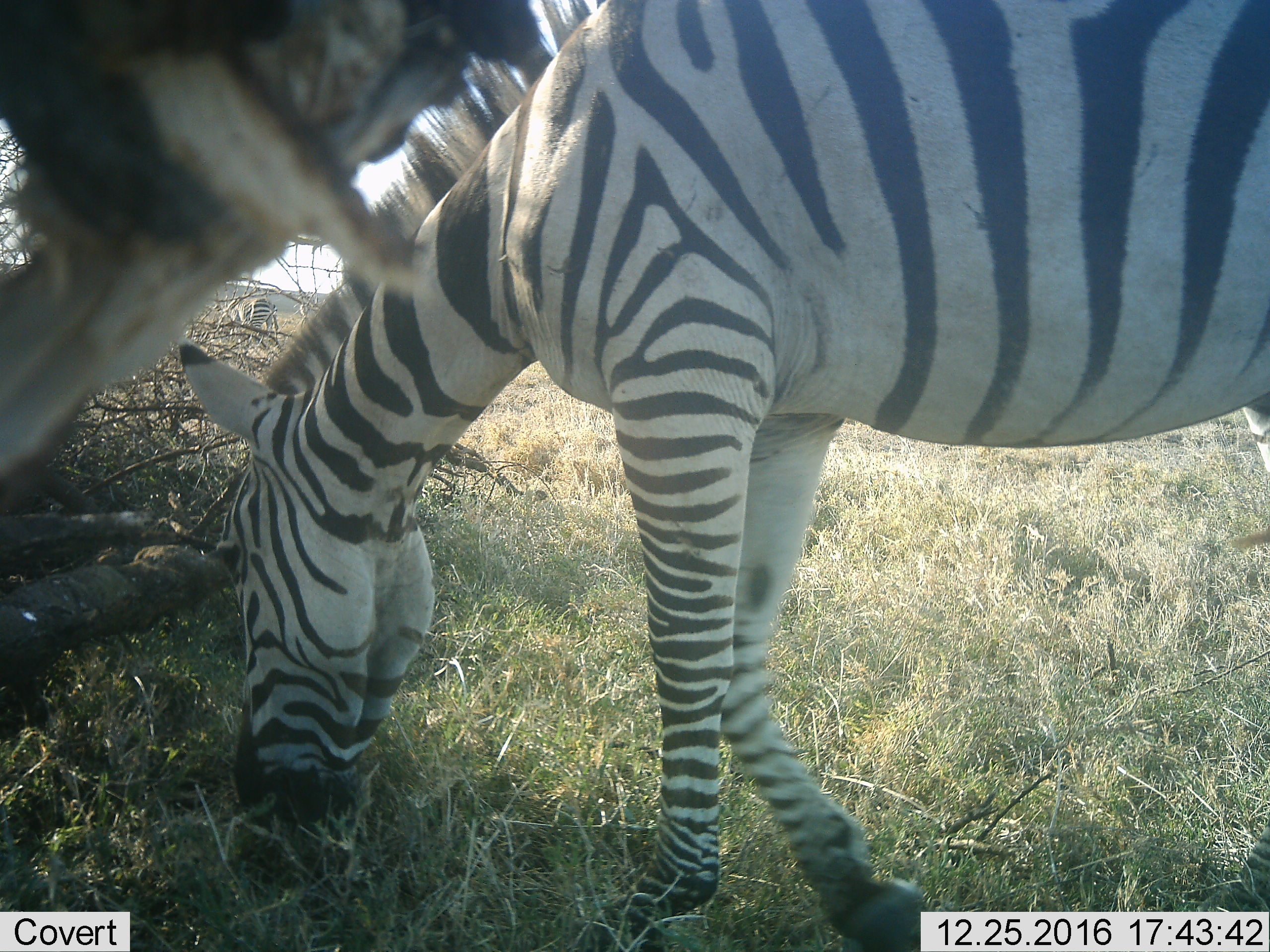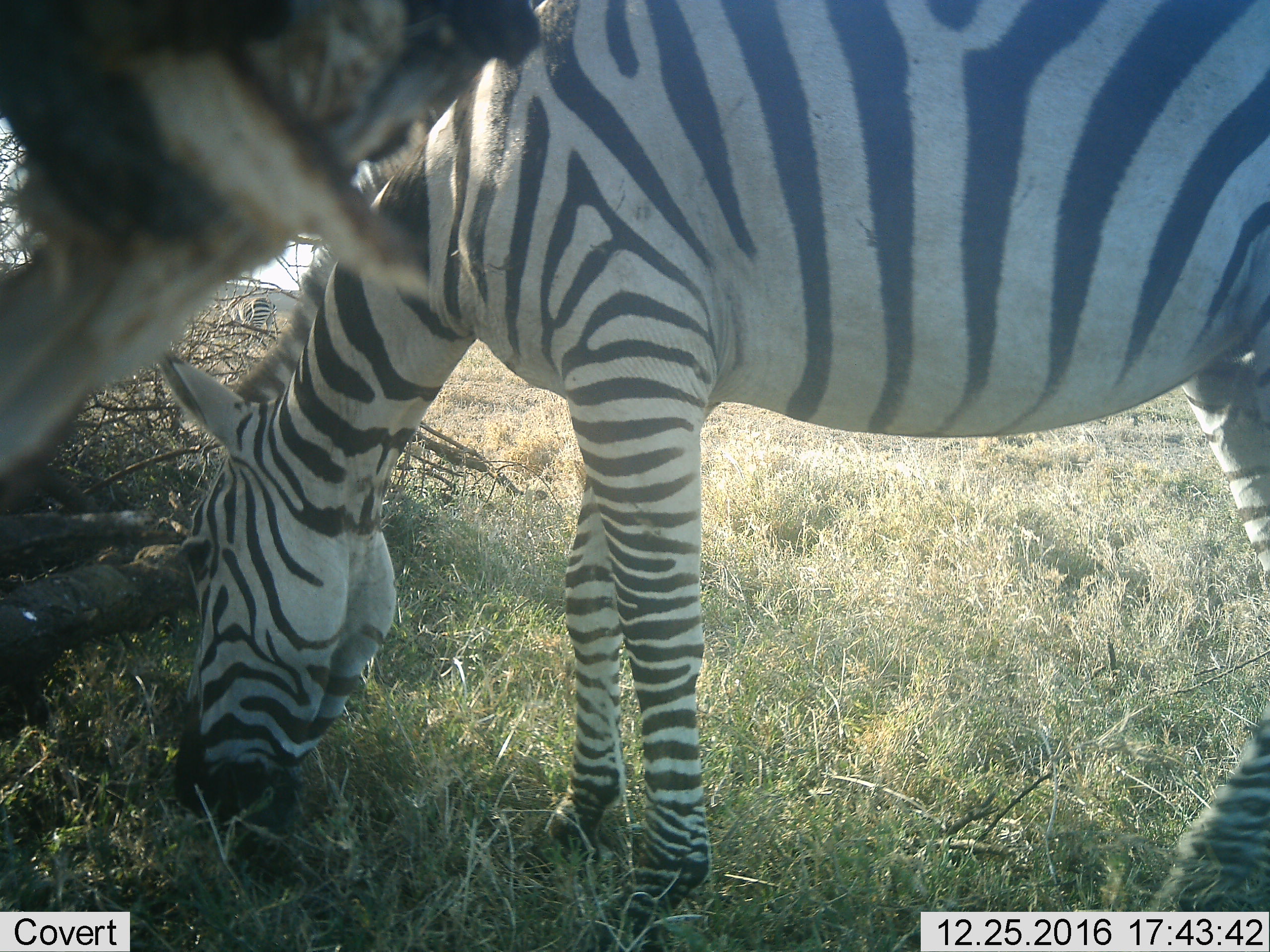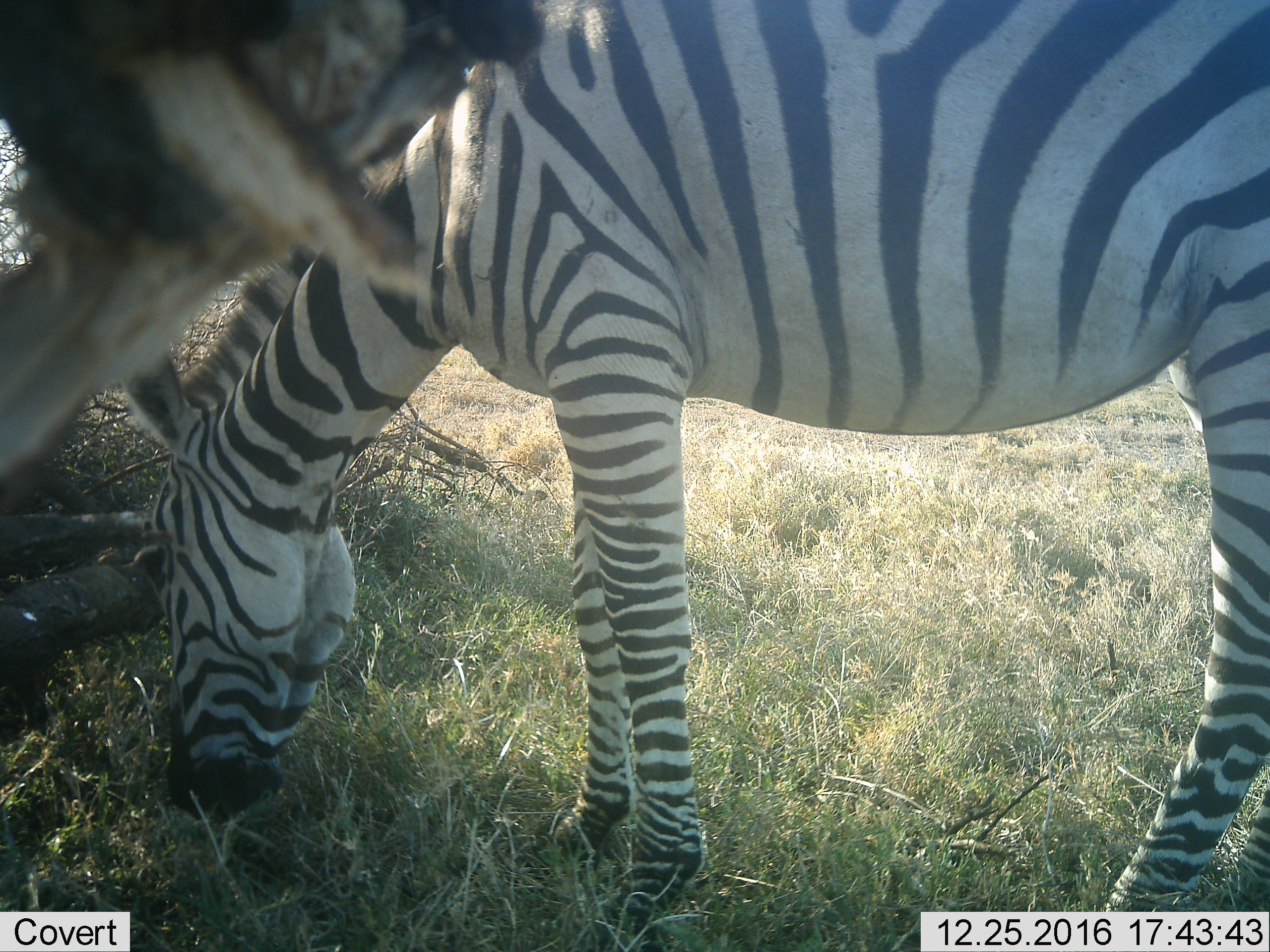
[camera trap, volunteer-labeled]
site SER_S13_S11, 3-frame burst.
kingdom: Animalia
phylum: Chordata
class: Mammalia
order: Perissodactyla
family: Equidae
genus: Equus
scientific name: Equus quagga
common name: plains zebra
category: zebraplains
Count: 1.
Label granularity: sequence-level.